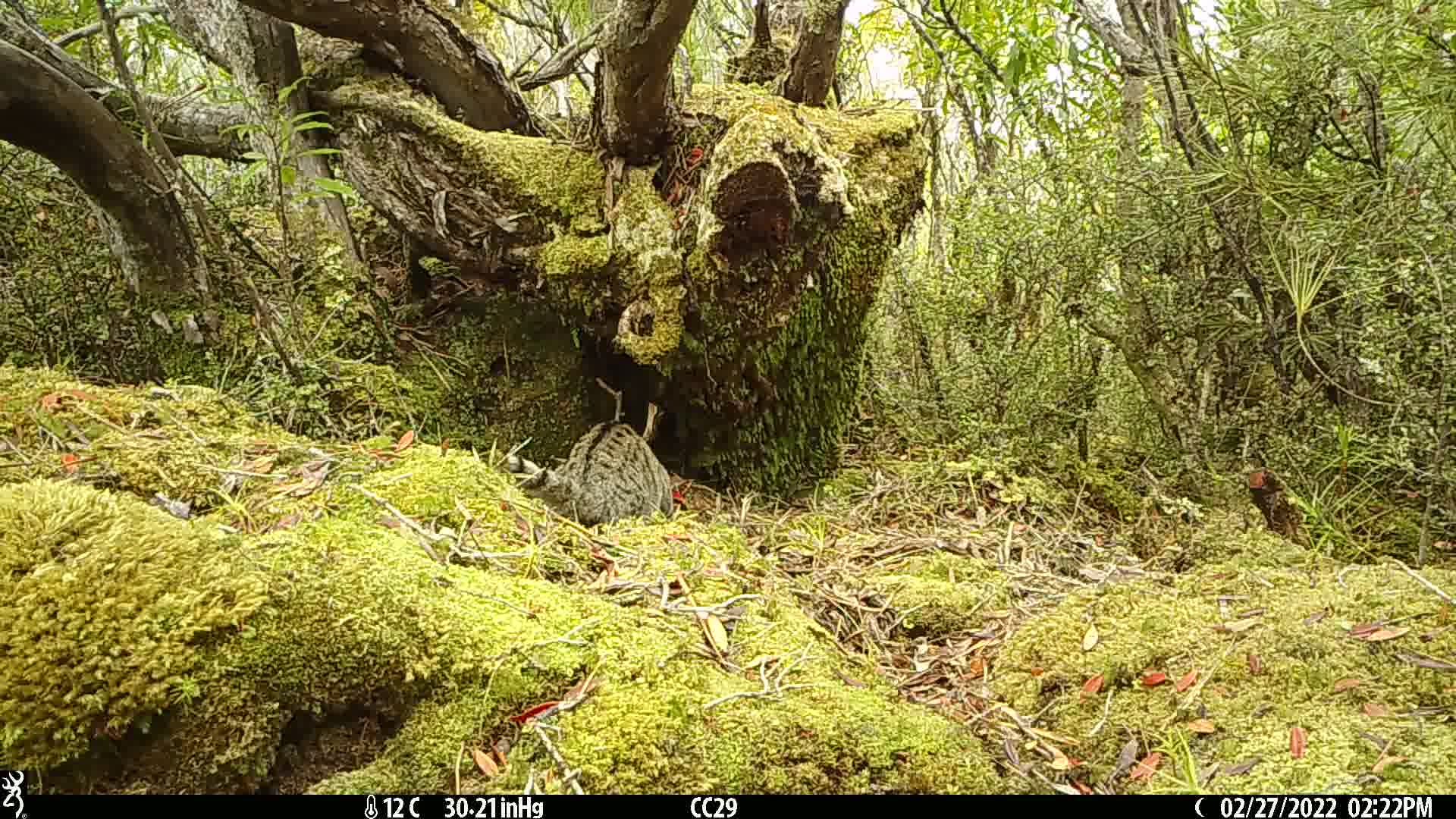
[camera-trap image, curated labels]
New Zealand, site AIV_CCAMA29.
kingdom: Animalia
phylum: Chordata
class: Mammalia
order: Carnivora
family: Felidae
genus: Felis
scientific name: Felis catus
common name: domestic cat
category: cat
Cat (domestic cat) (Felis catus).